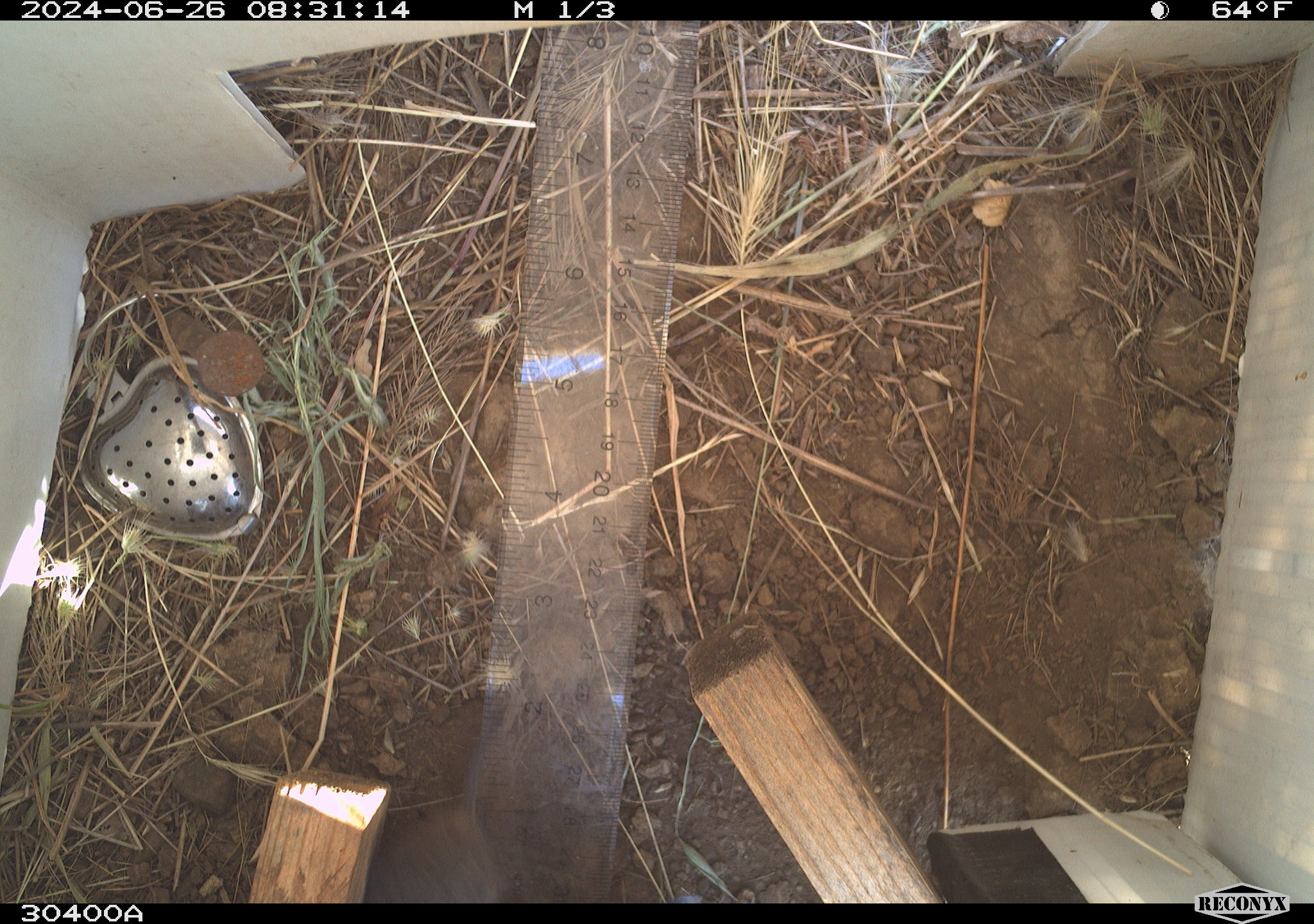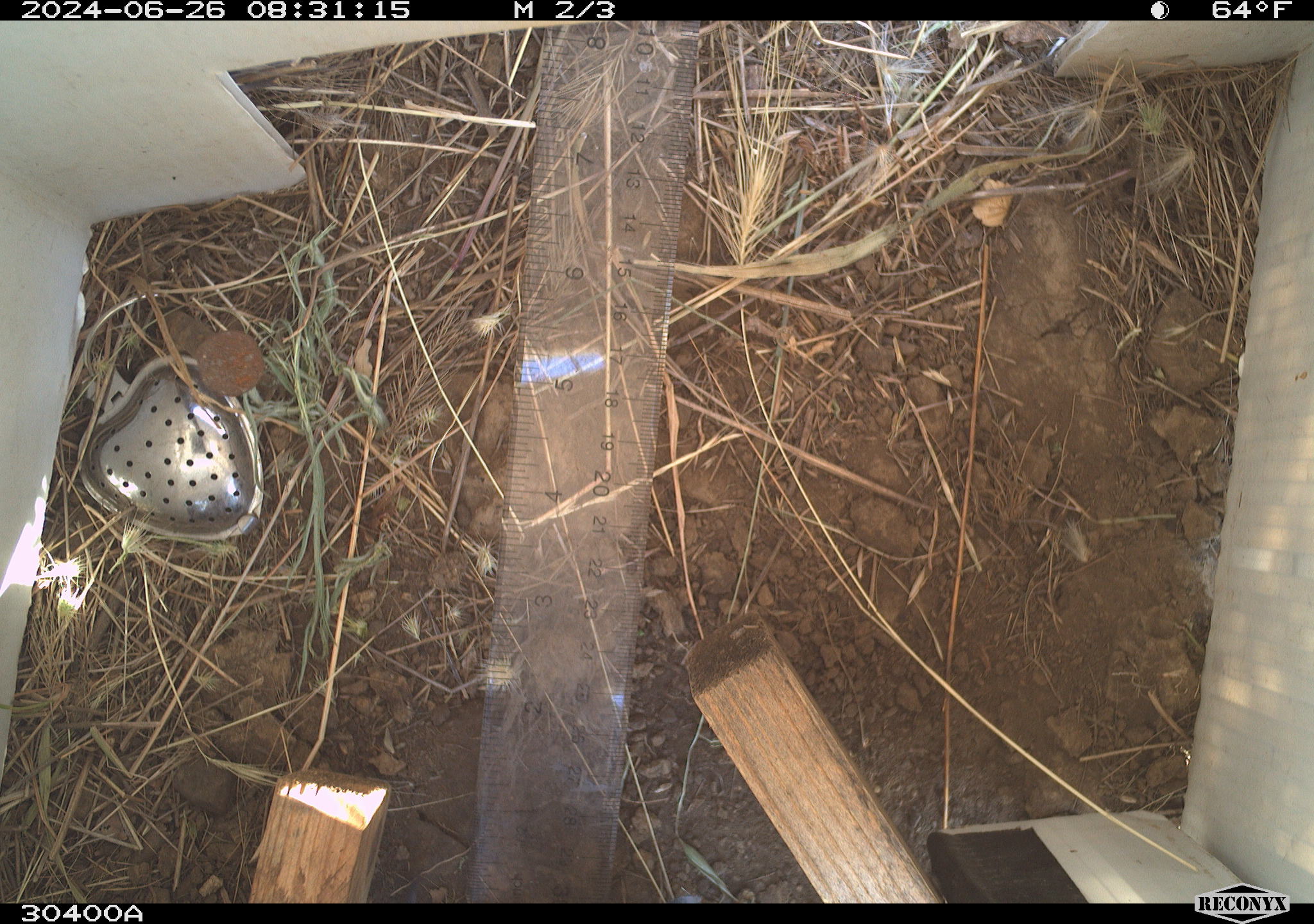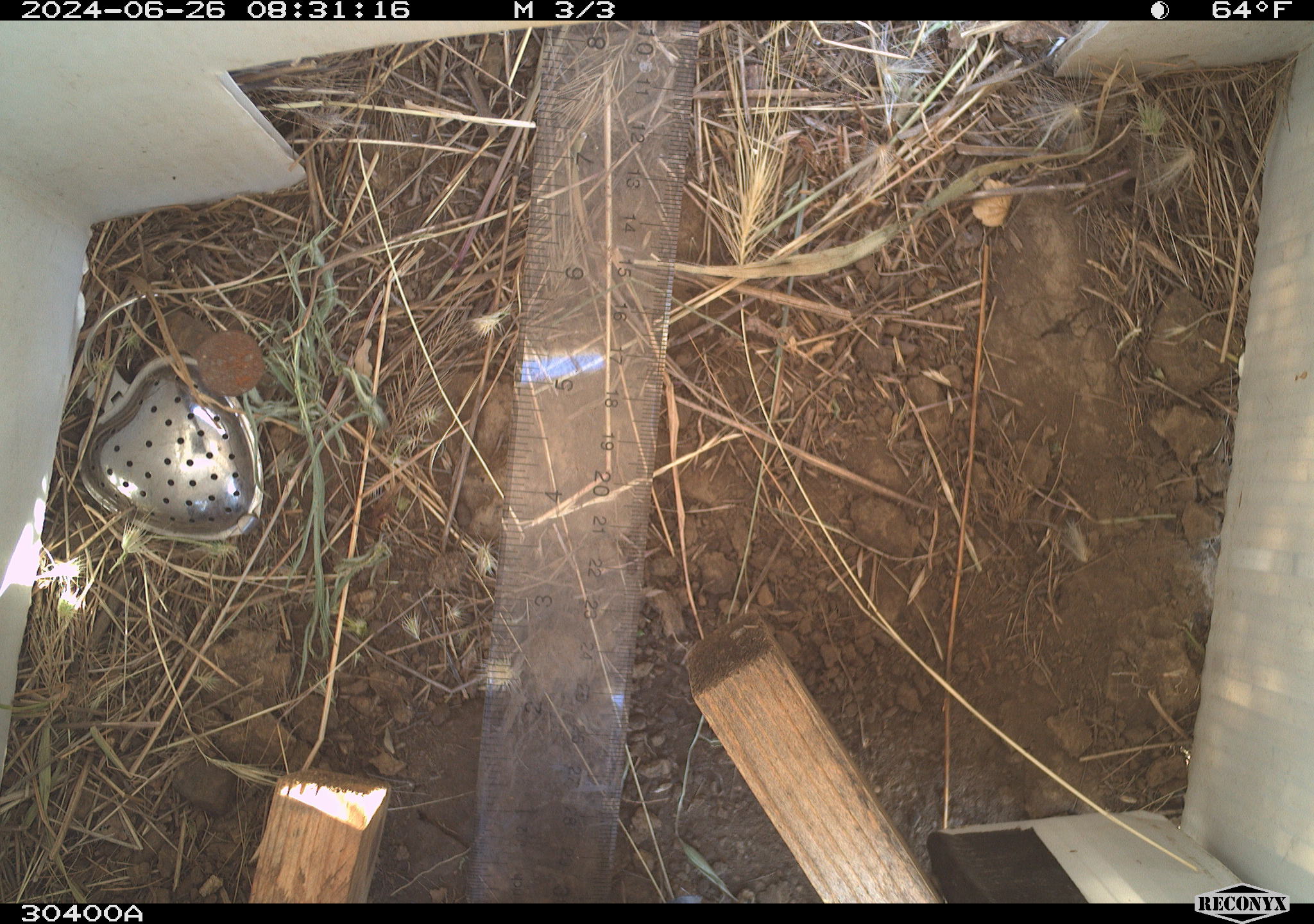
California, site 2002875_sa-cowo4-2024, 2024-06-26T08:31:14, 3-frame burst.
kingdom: Animalia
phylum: Chordata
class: Mammalia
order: Rodentia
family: Cricetidae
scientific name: Arvicolinae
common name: voles, lemmings, and muskrats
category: arvicolinae subfamily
Arvicolinae subfamily (voles, lemmings, and muskrats) (Arvicolinae).